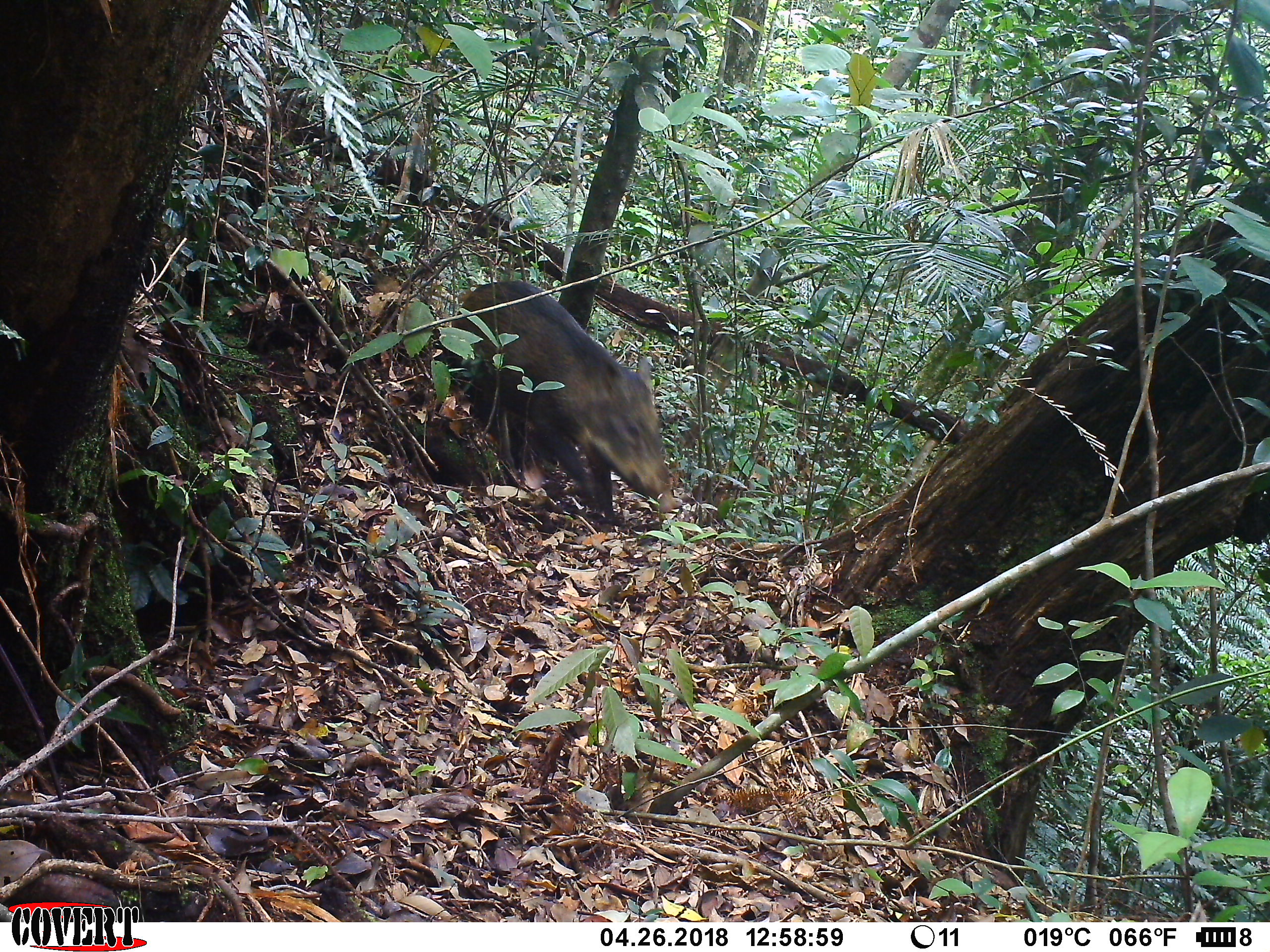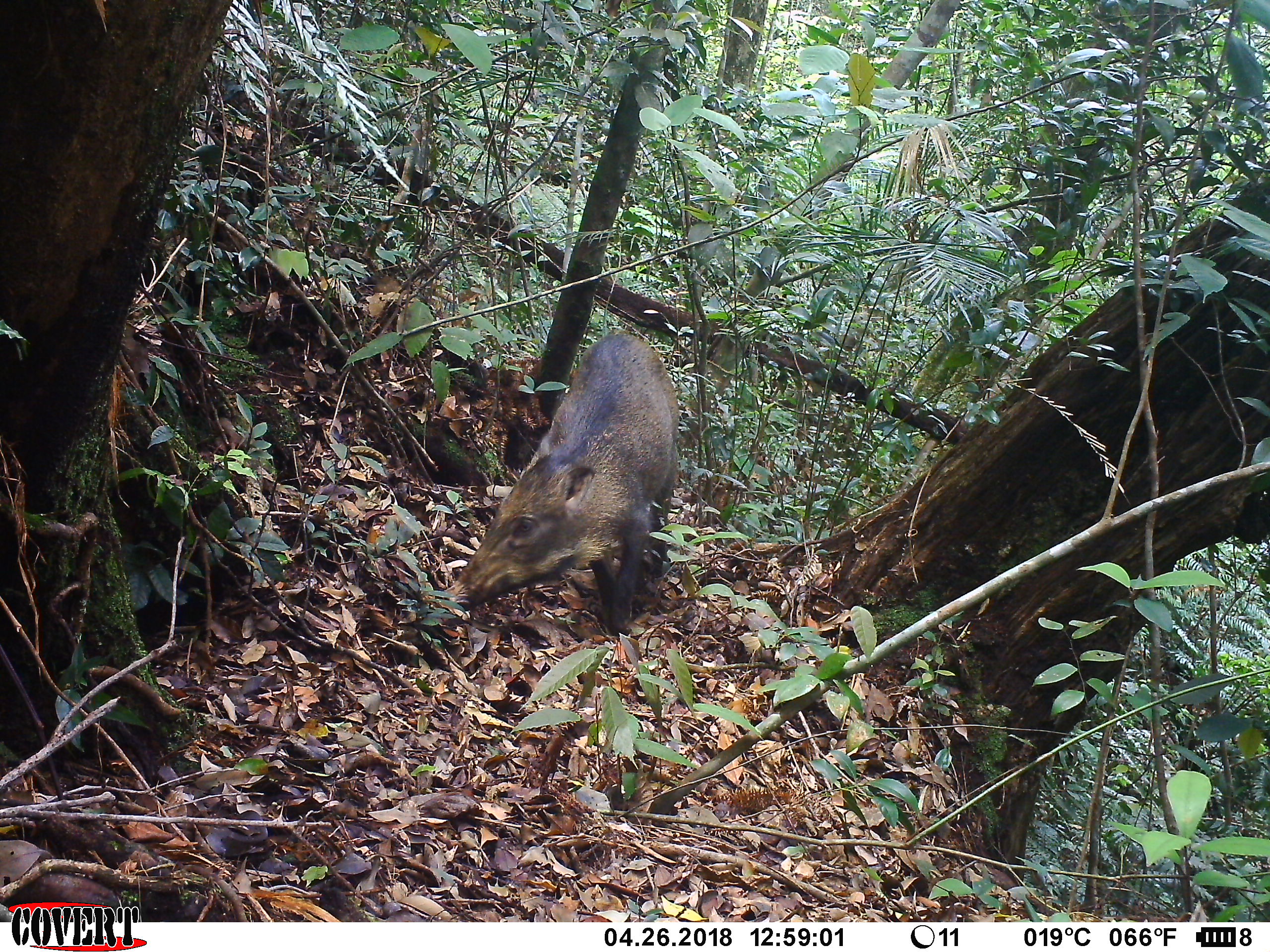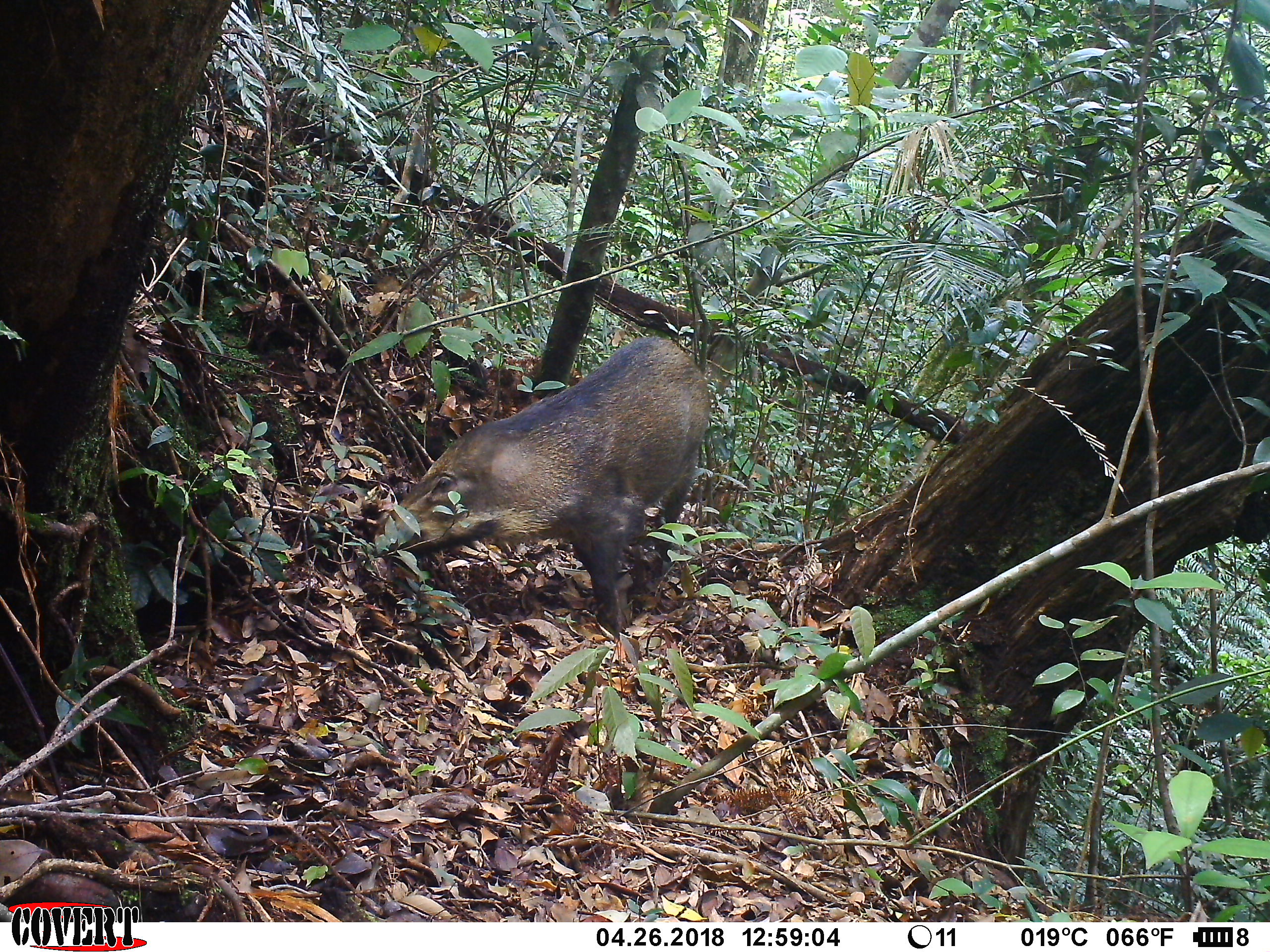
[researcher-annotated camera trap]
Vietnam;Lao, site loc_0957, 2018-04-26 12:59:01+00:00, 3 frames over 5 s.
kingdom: Animalia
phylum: Chordata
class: Mammalia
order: Artiodactyla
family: Suidae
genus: Sus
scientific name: Sus scrofa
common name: eurasian wild pig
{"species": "eurasian wild pig (Sus scrofa)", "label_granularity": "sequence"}